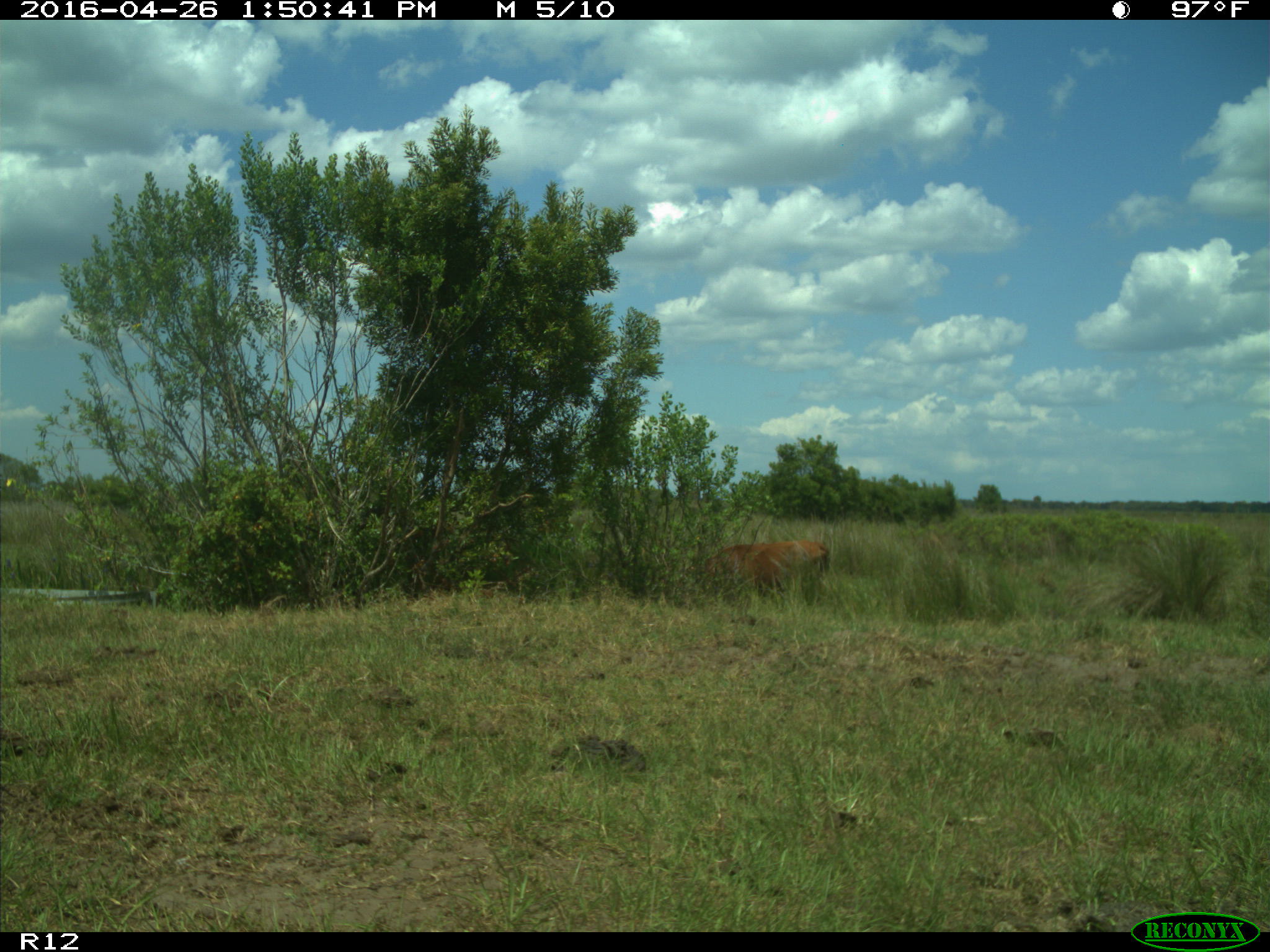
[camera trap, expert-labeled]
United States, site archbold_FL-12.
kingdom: Animalia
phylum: Chordata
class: Mammalia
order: Artiodactyla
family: Bovidae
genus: Bos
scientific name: Bos taurus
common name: domestic cow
Bos taurus (domestic cow).